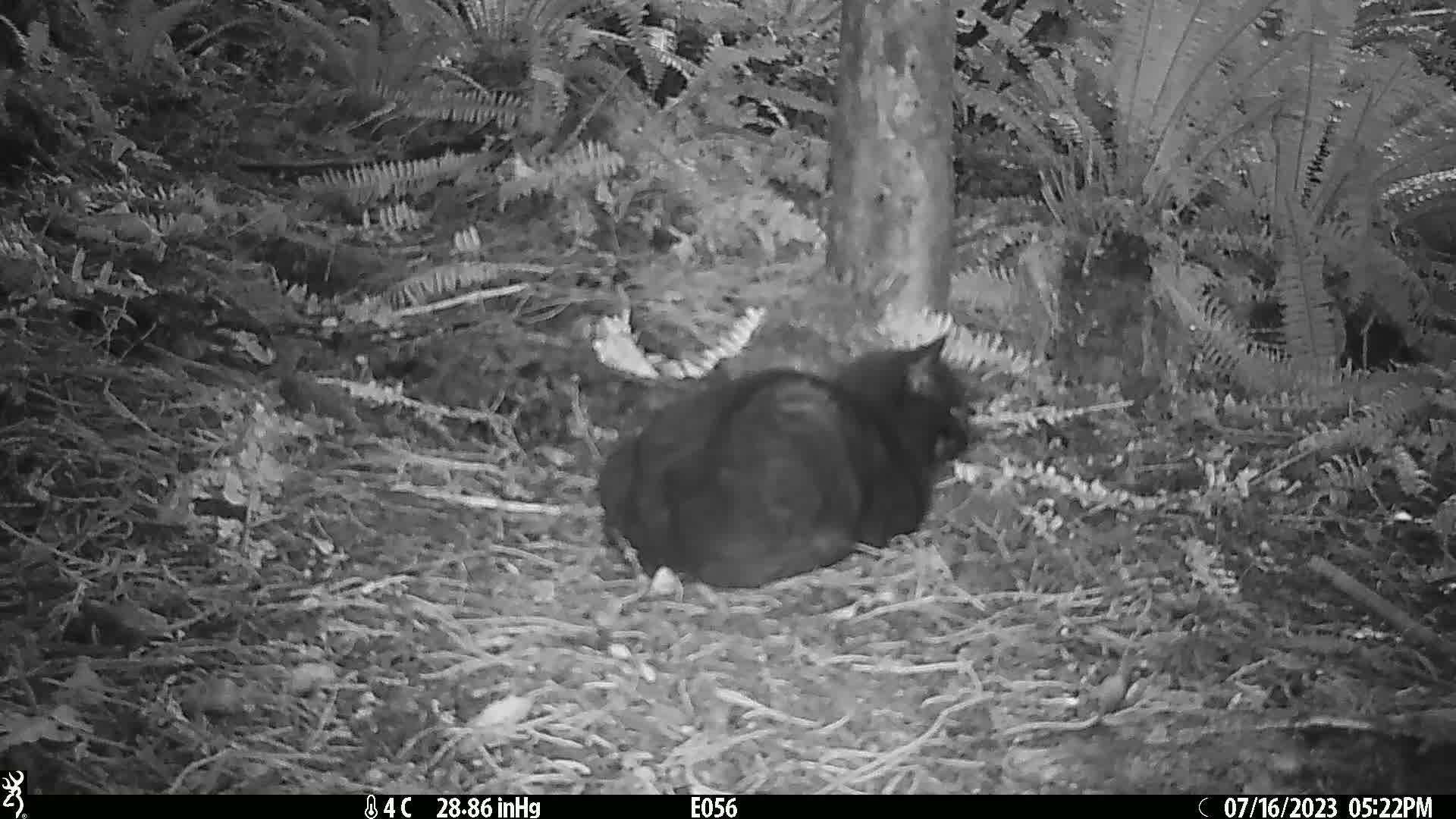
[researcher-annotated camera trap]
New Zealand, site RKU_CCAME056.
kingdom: Animalia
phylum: Chordata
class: Mammalia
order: Carnivora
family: Felidae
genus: Felis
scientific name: Felis catus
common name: domestic cat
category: cat